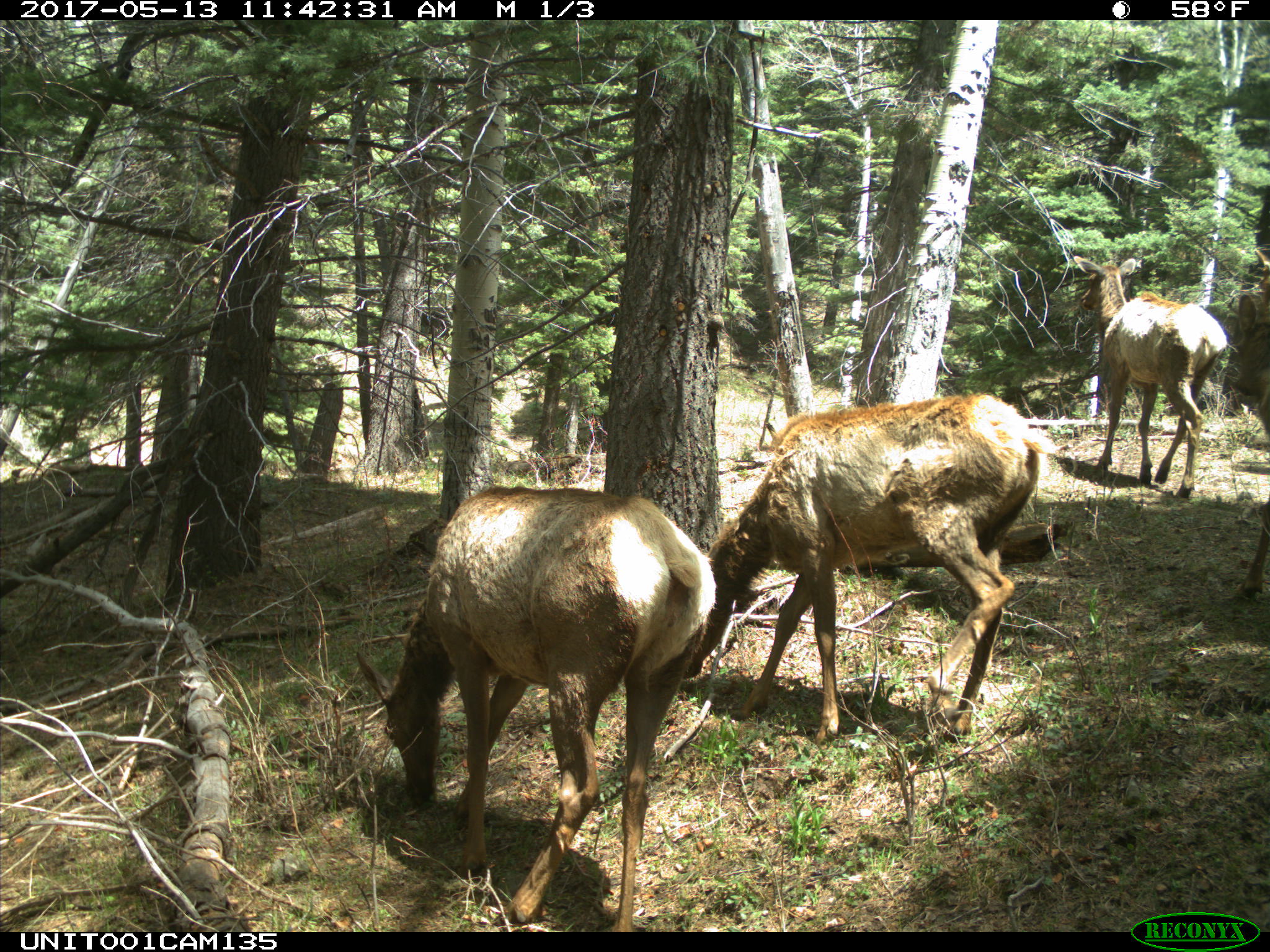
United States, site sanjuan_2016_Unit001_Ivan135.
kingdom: Animalia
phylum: Chordata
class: Mammalia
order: Artiodactyla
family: Cervidae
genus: Cervus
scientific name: Cervus elaphus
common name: red deer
Cervus elaphus (red deer).